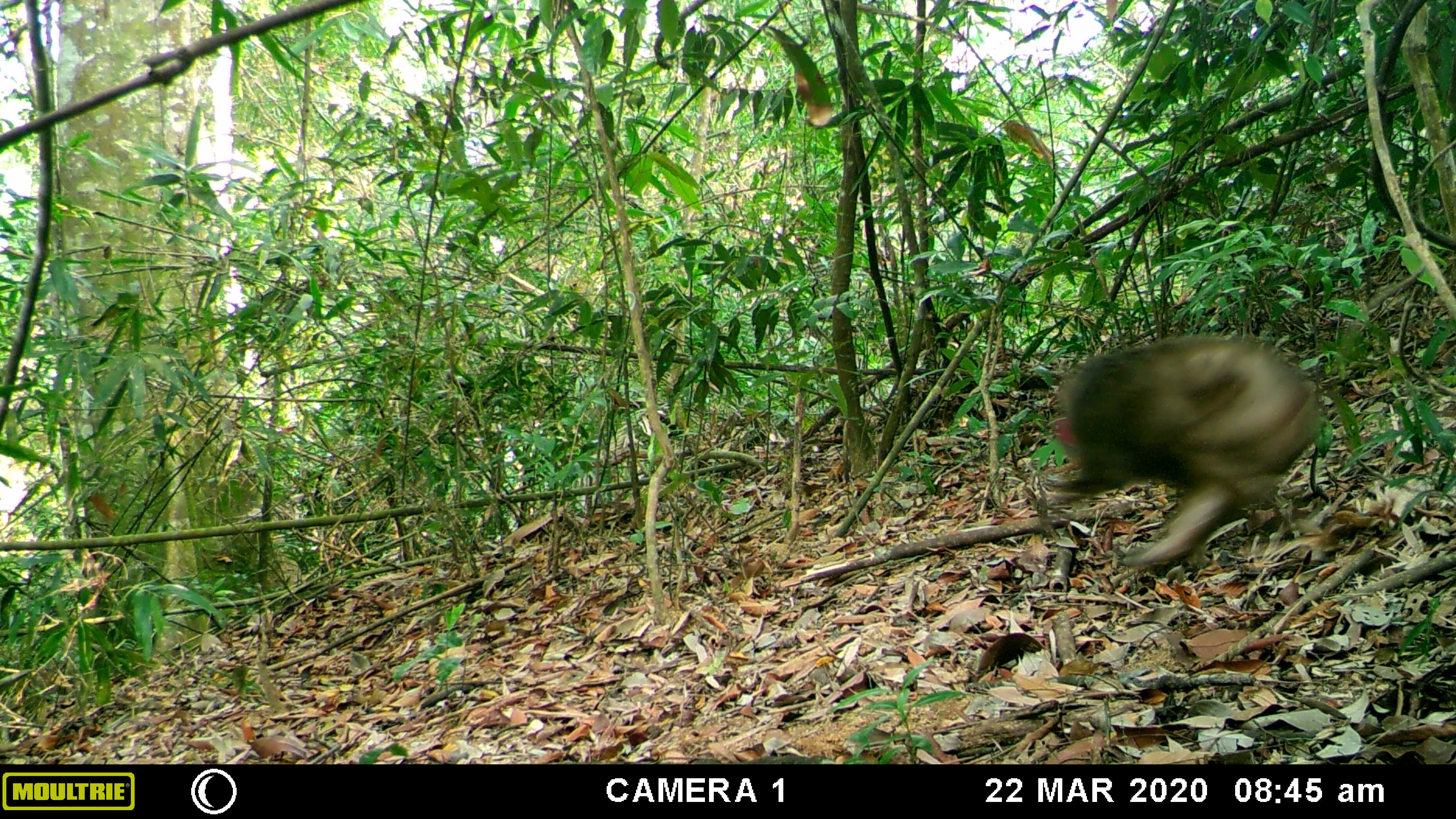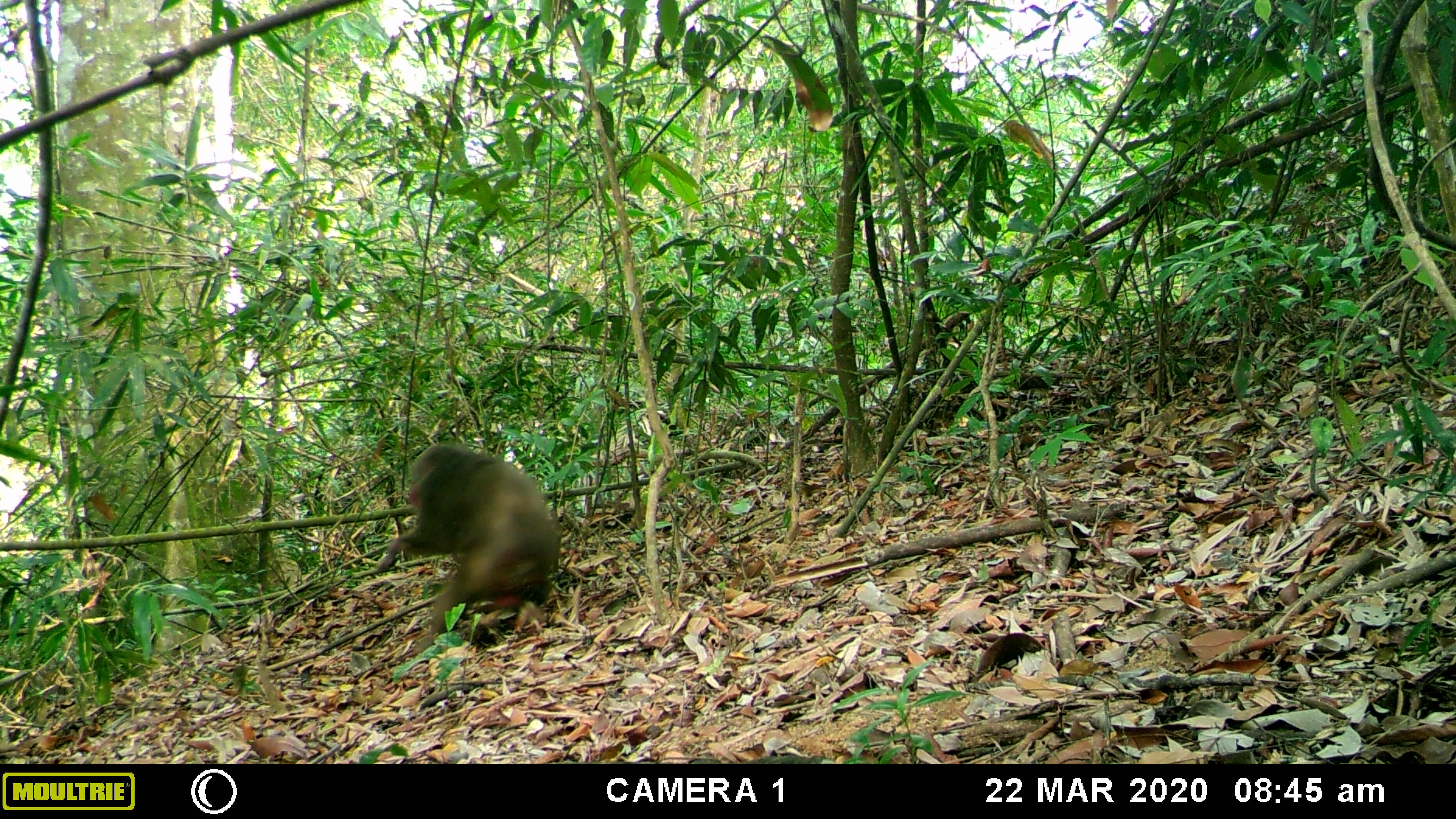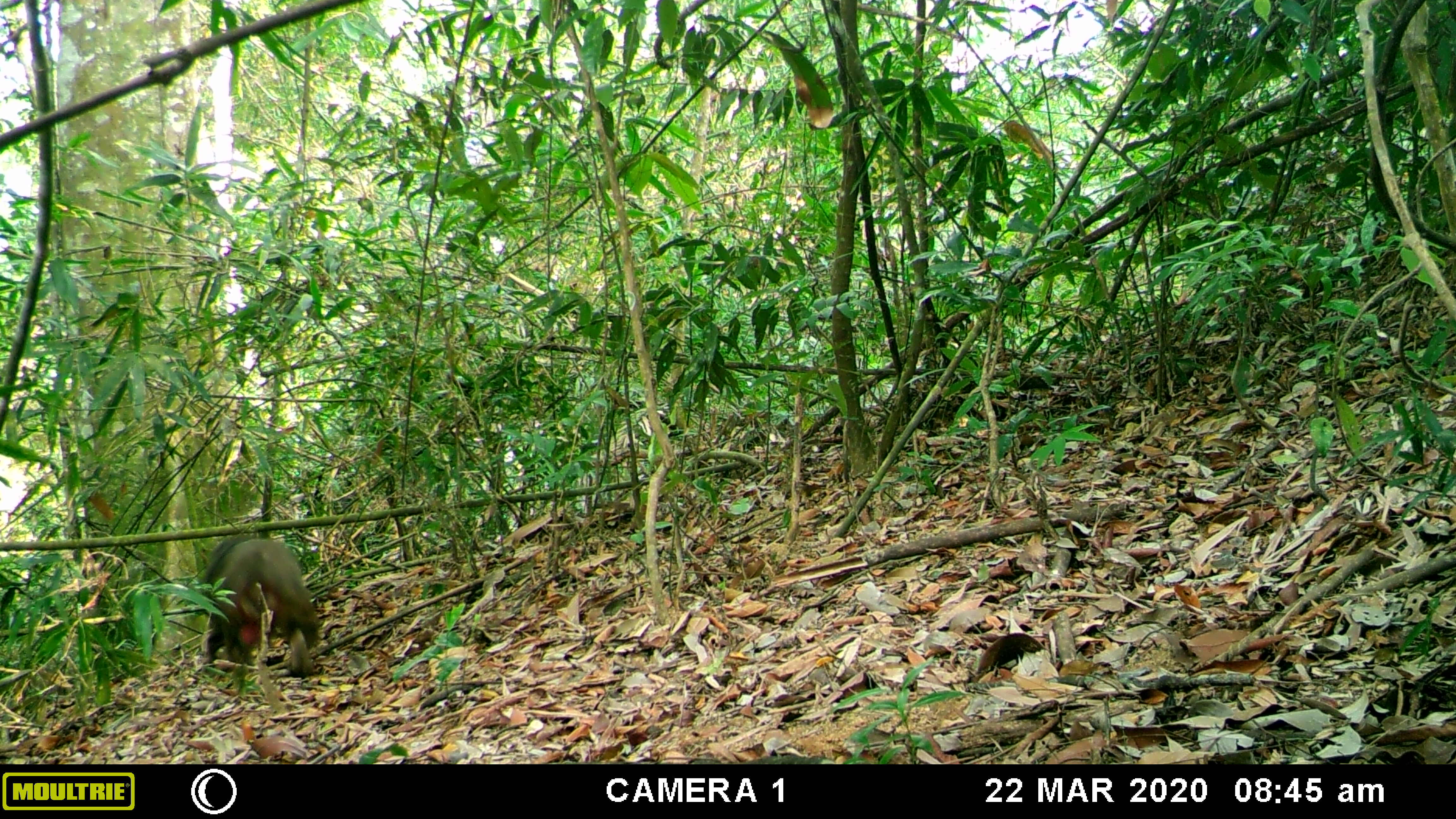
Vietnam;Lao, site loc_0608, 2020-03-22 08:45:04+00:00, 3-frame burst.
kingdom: Animalia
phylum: Chordata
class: Mammalia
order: Primates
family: Cercopithecidae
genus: Macaca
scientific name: Macaca arctoides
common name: stump-tailed macaque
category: stump tailed macaque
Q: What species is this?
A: Stump tailed macaque (stump-tailed macaque) (Macaca arctoides).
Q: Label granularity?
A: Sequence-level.